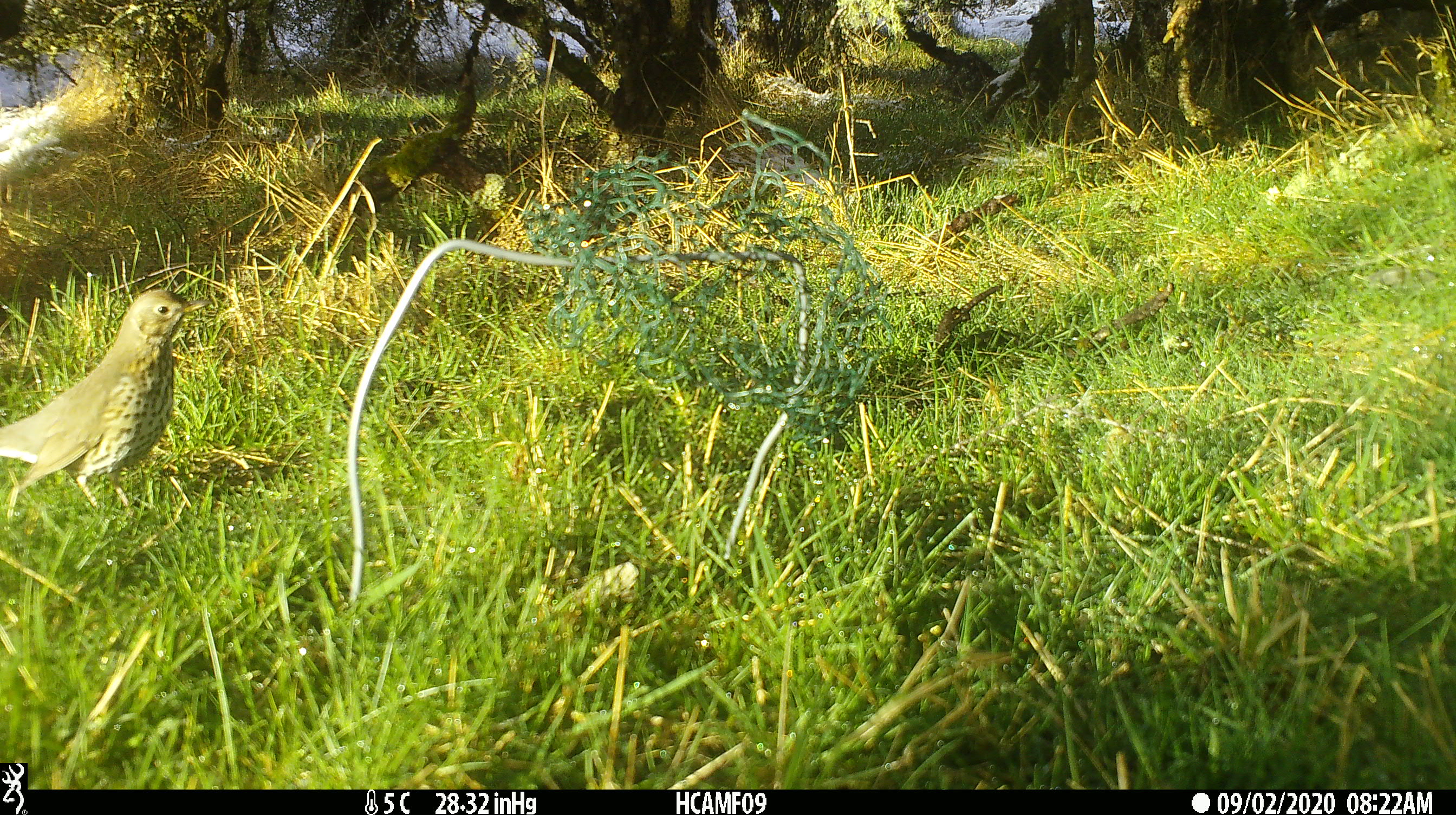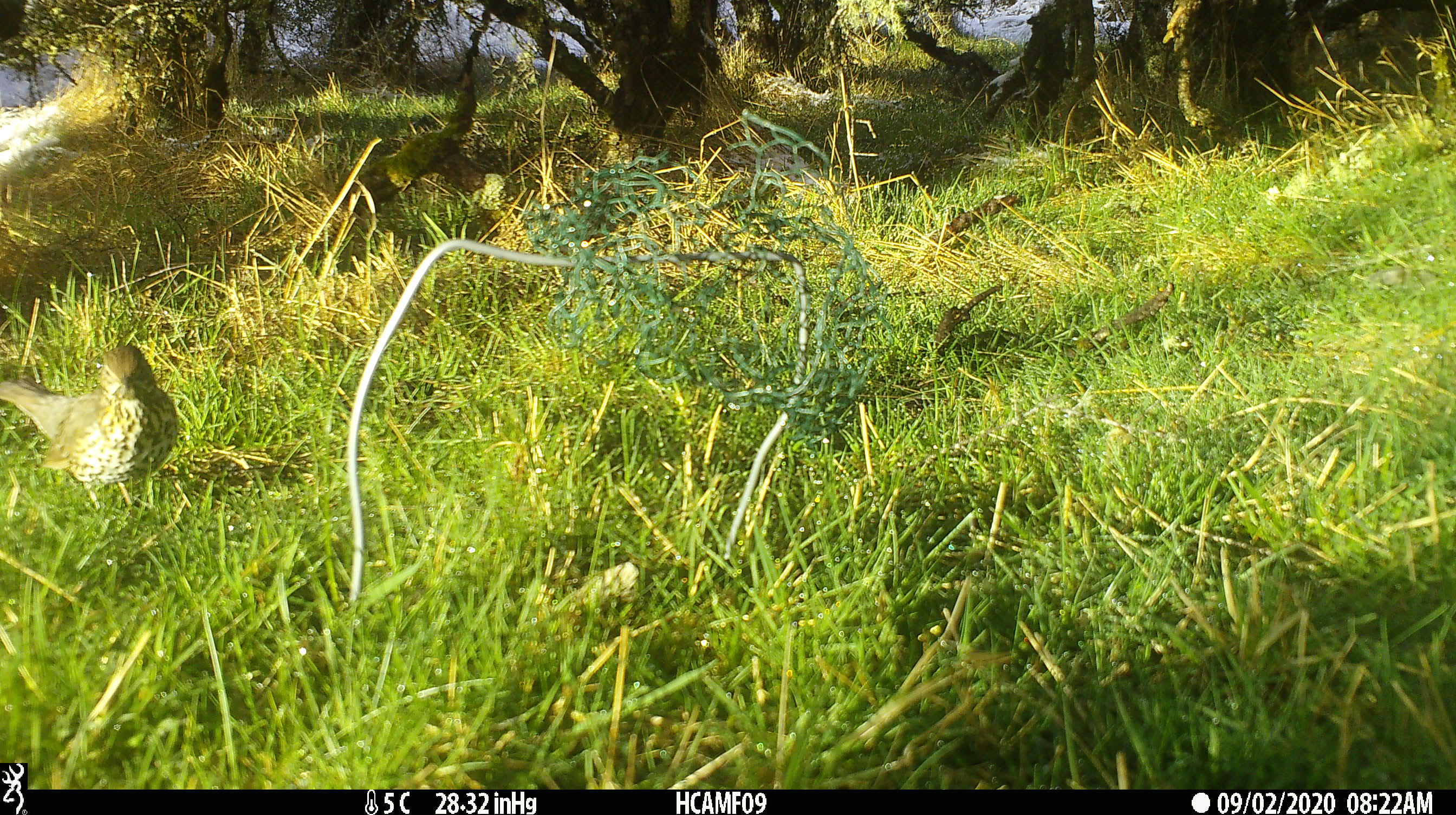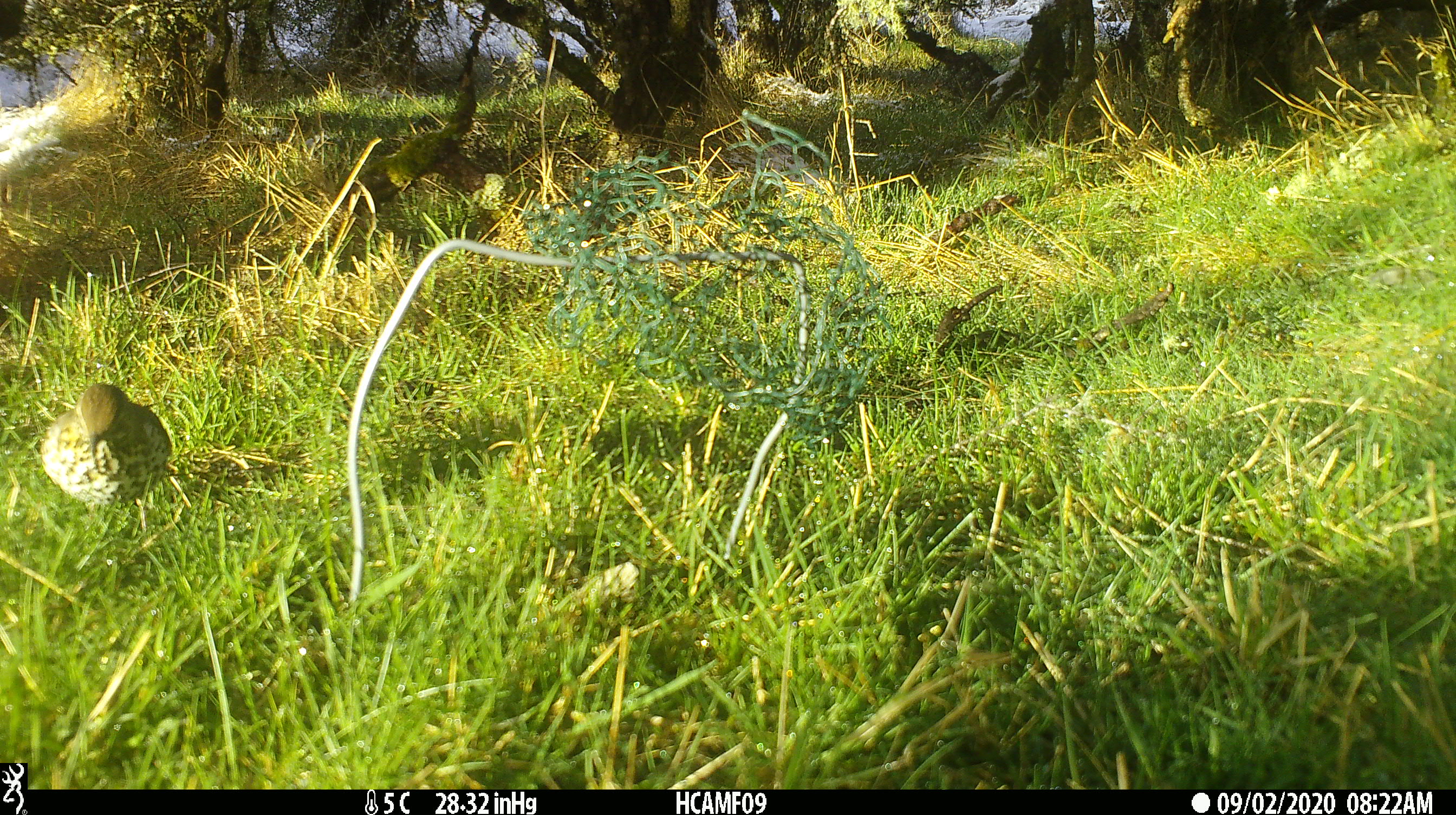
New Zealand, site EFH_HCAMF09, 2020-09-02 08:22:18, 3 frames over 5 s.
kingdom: Animalia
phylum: Chordata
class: Aves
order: Passeriformes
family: Turdidae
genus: Turdus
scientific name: Turdus philomelos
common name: song thrush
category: thrush